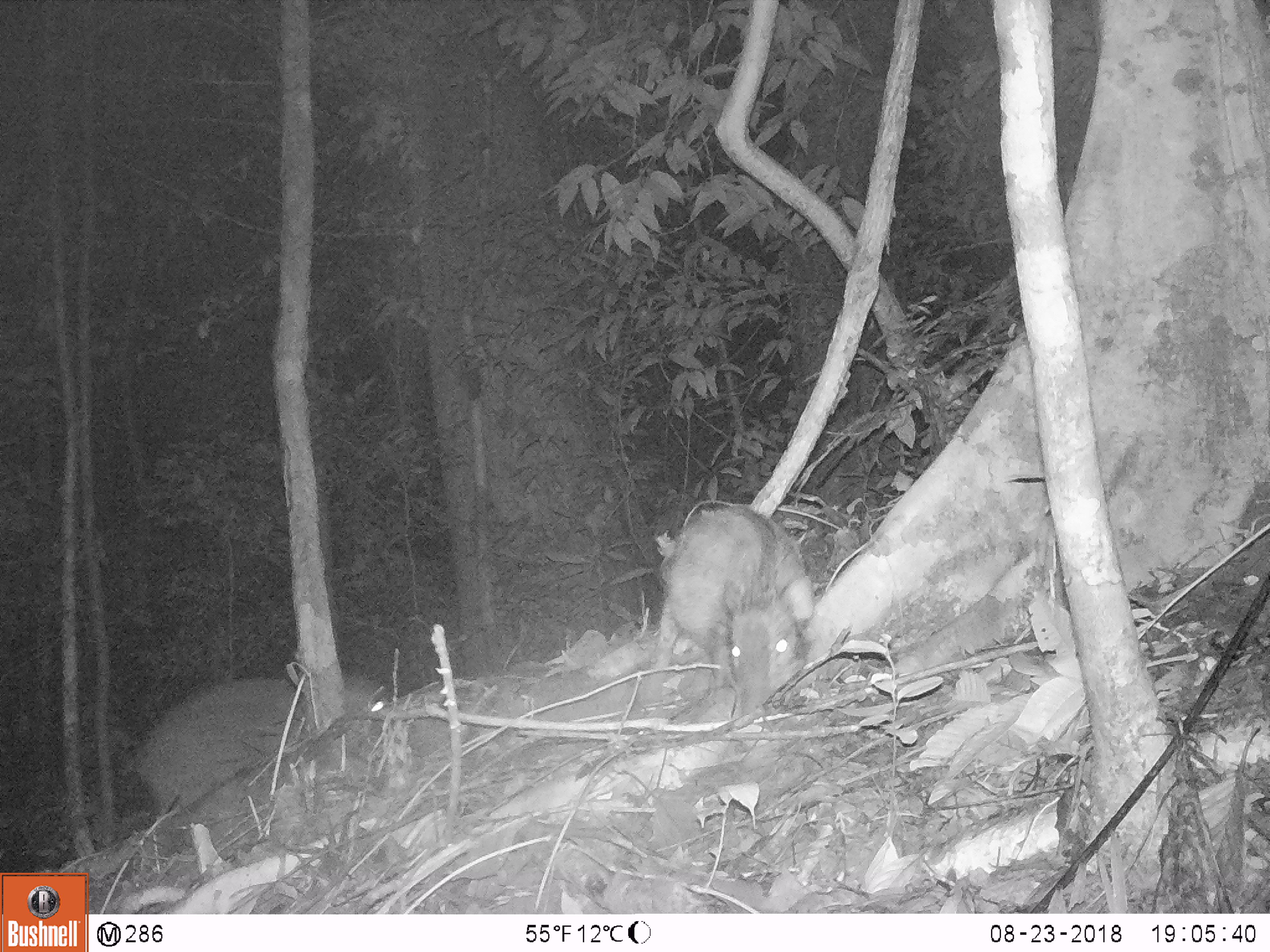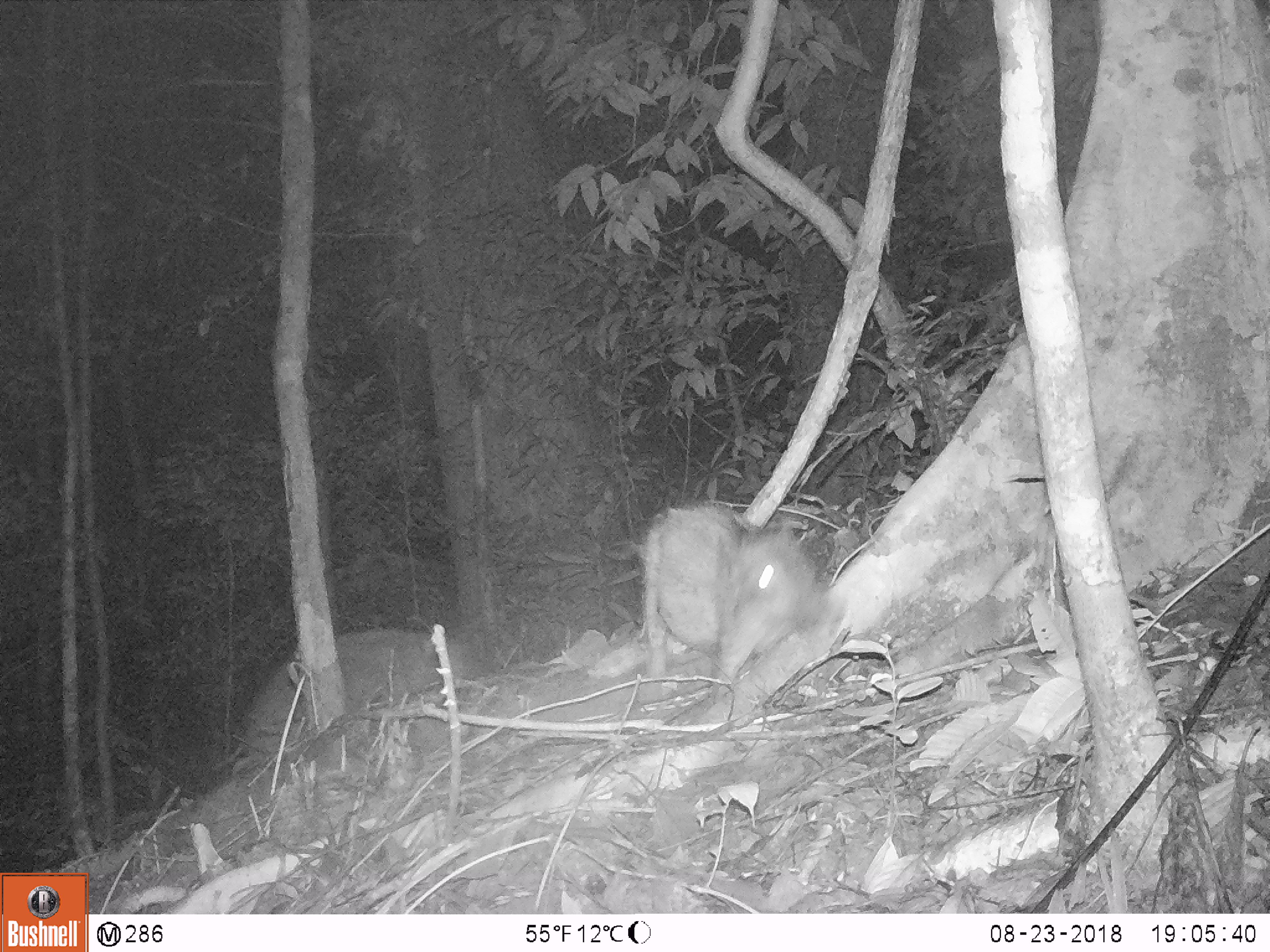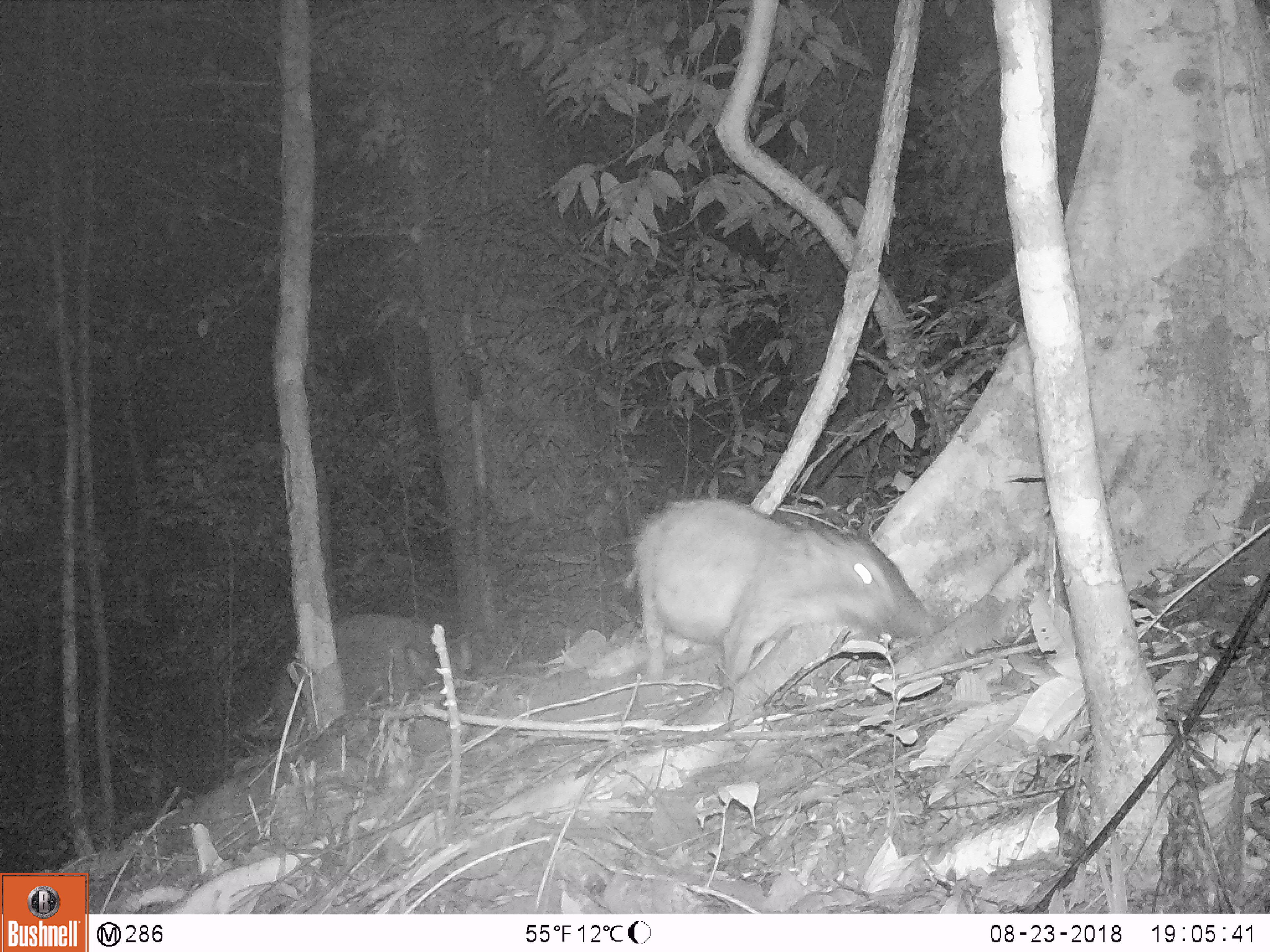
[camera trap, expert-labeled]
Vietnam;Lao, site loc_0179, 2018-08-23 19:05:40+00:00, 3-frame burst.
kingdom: Animalia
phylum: Chordata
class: Mammalia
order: Artiodactyla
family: Suidae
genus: Sus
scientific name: Sus scrofa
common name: eurasian wild pig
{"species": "eurasian wild pig (Sus scrofa)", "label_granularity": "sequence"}